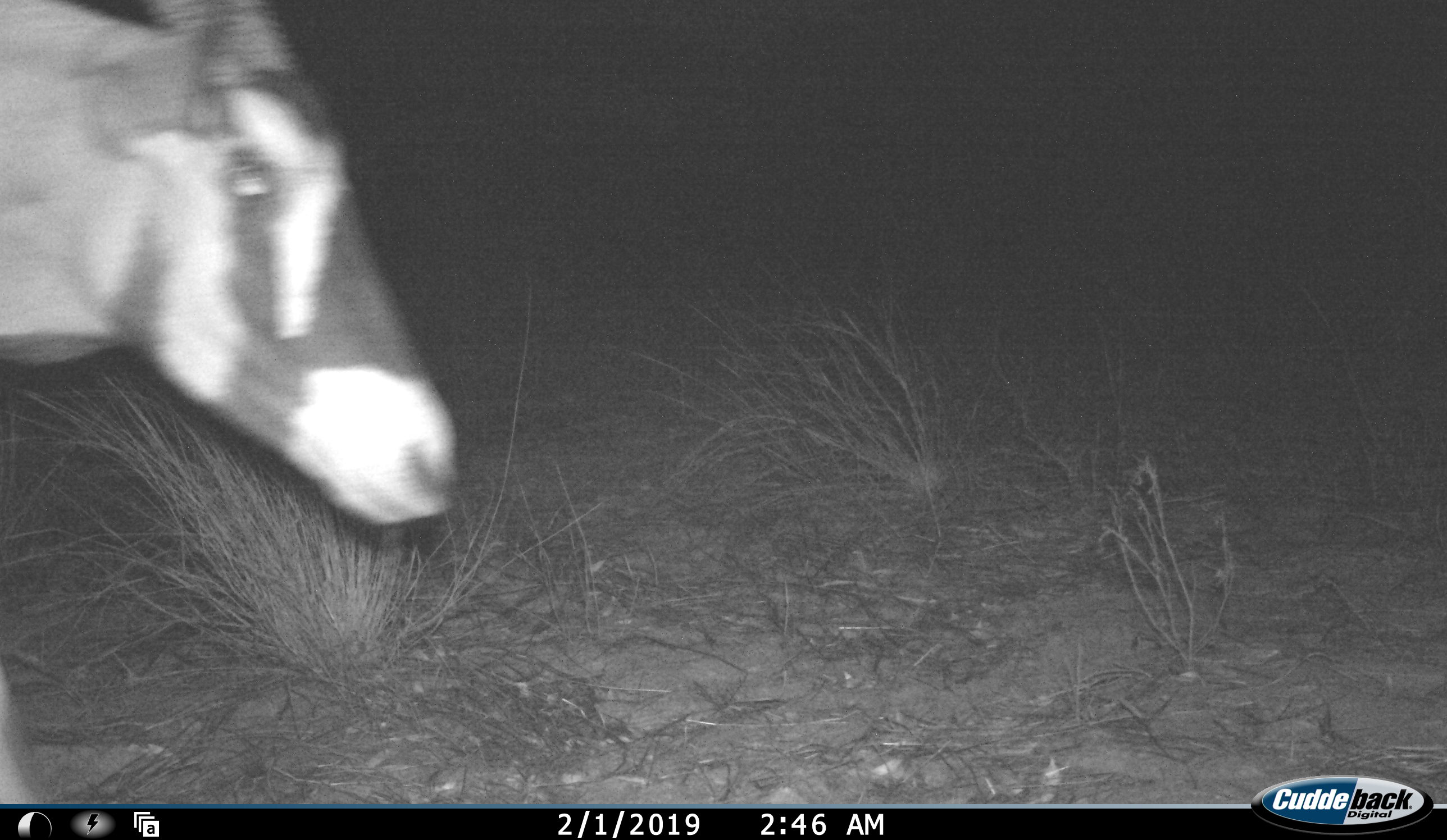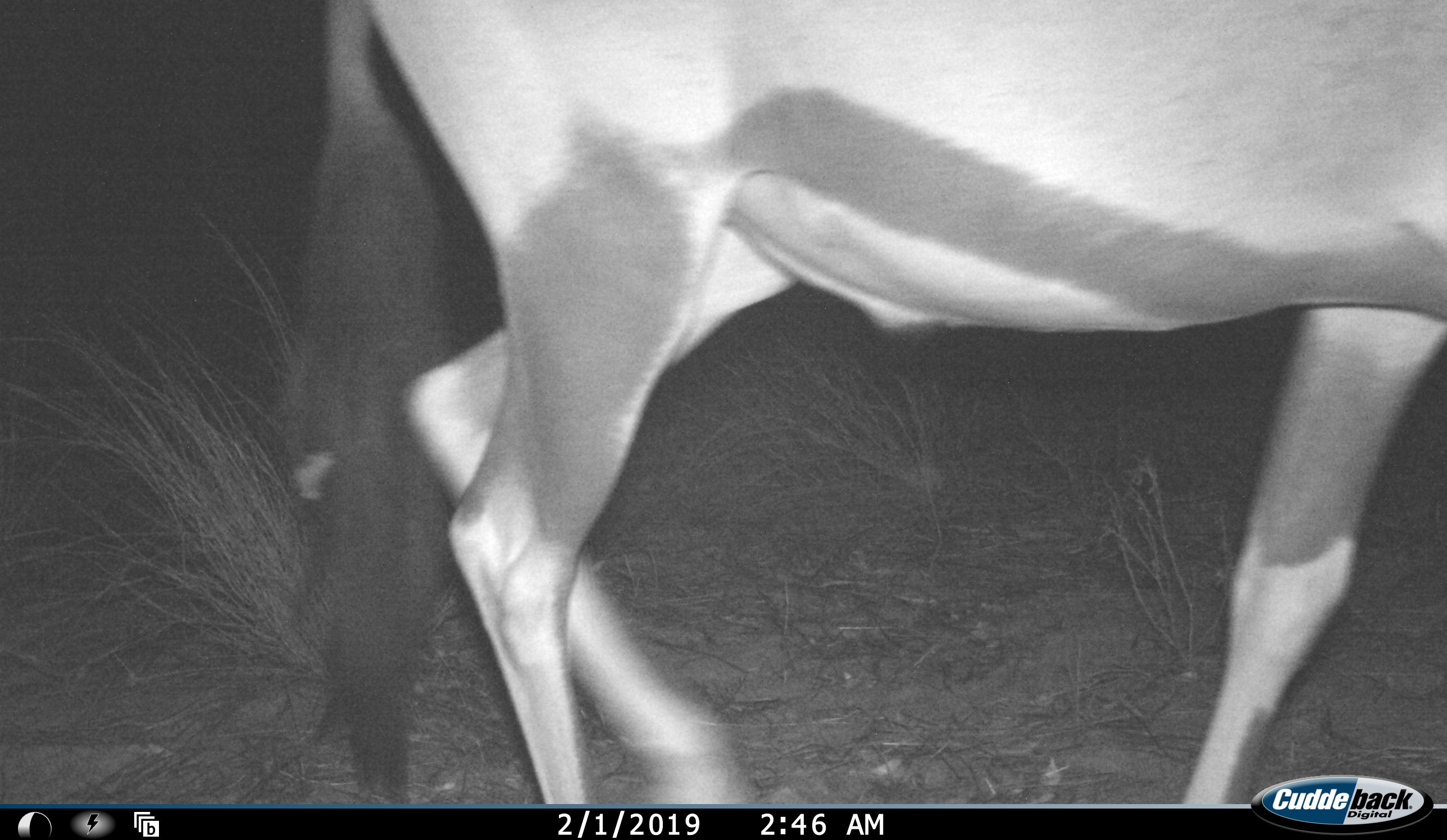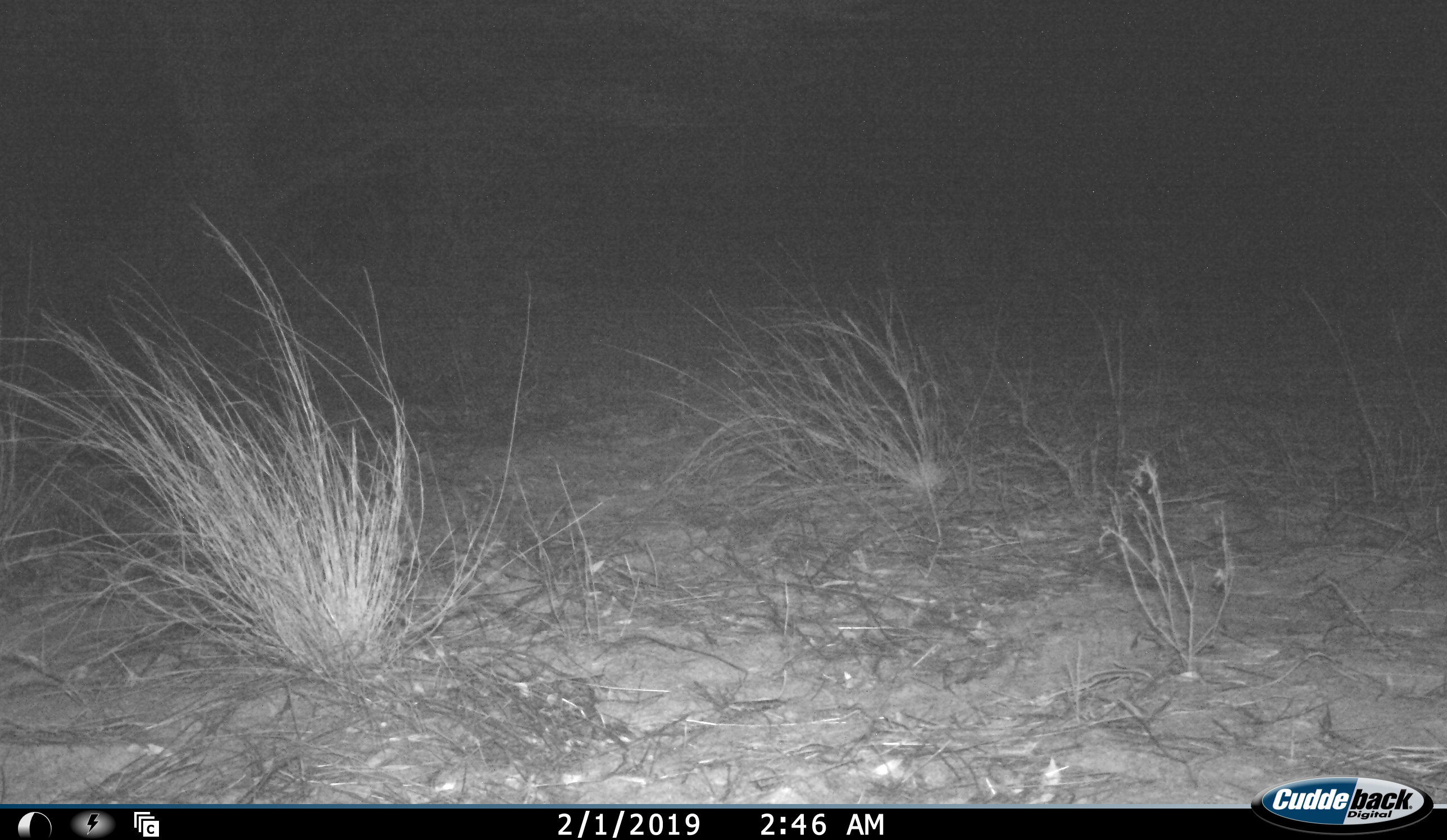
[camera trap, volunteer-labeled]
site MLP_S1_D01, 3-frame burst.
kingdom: Animalia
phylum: Chordata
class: Mammalia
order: Artiodactyla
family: Bovidae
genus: Oryx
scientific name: Oryx gazella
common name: gemsbok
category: oryx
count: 1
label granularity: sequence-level